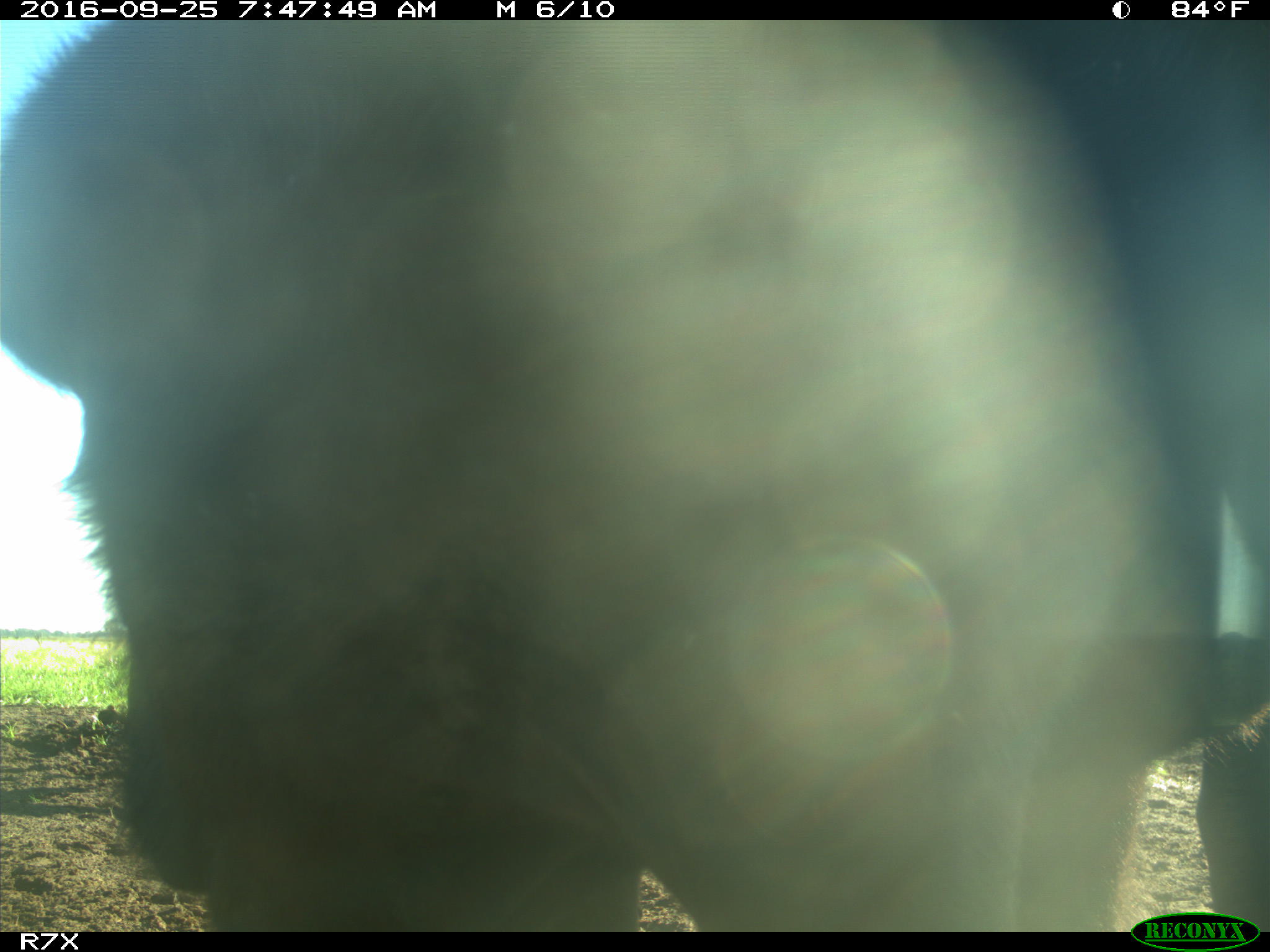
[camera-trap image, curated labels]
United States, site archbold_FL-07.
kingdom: Animalia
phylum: Chordata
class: Mammalia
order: Artiodactyla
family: Bovidae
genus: Bos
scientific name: Bos taurus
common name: domestic cow